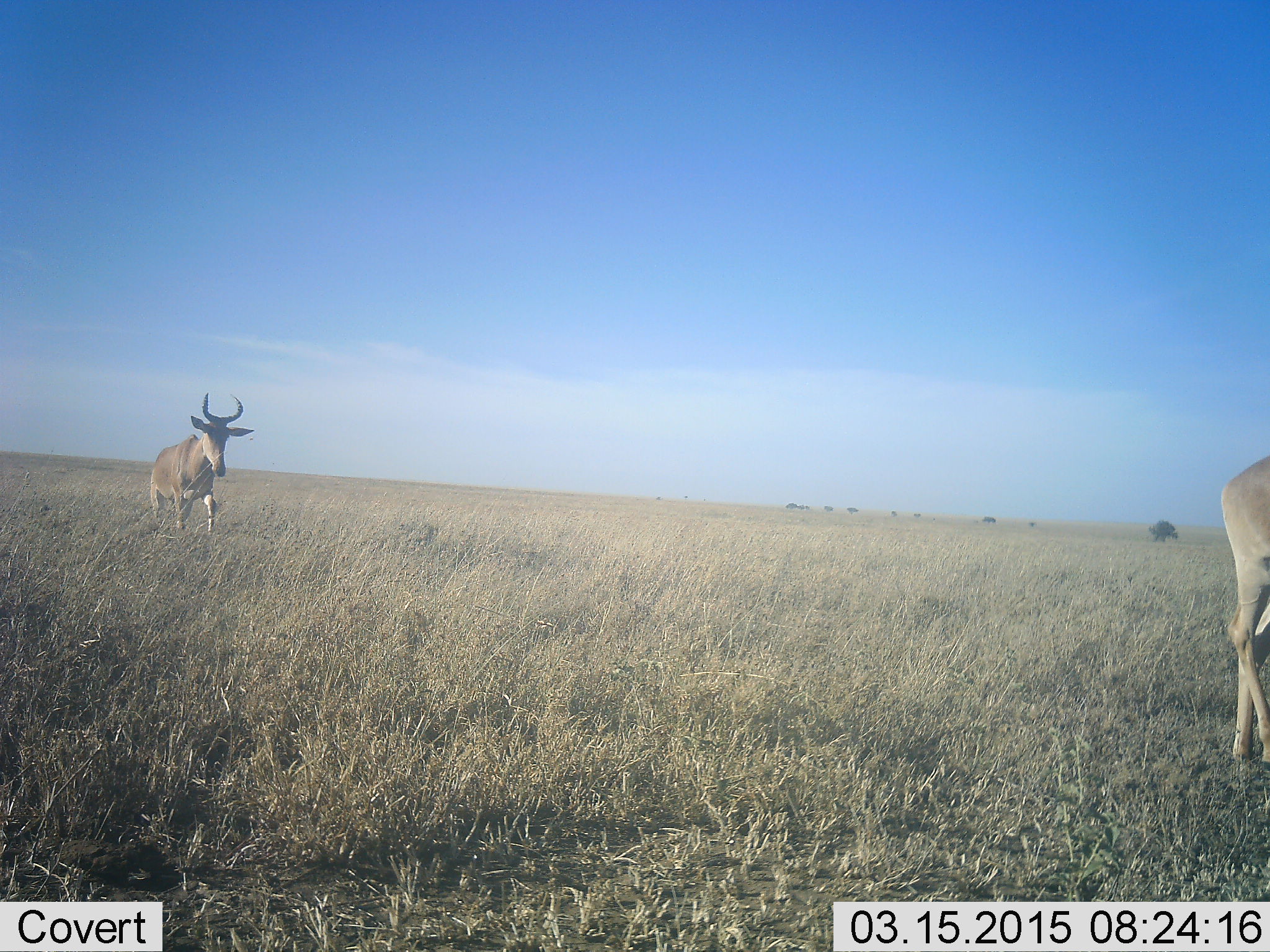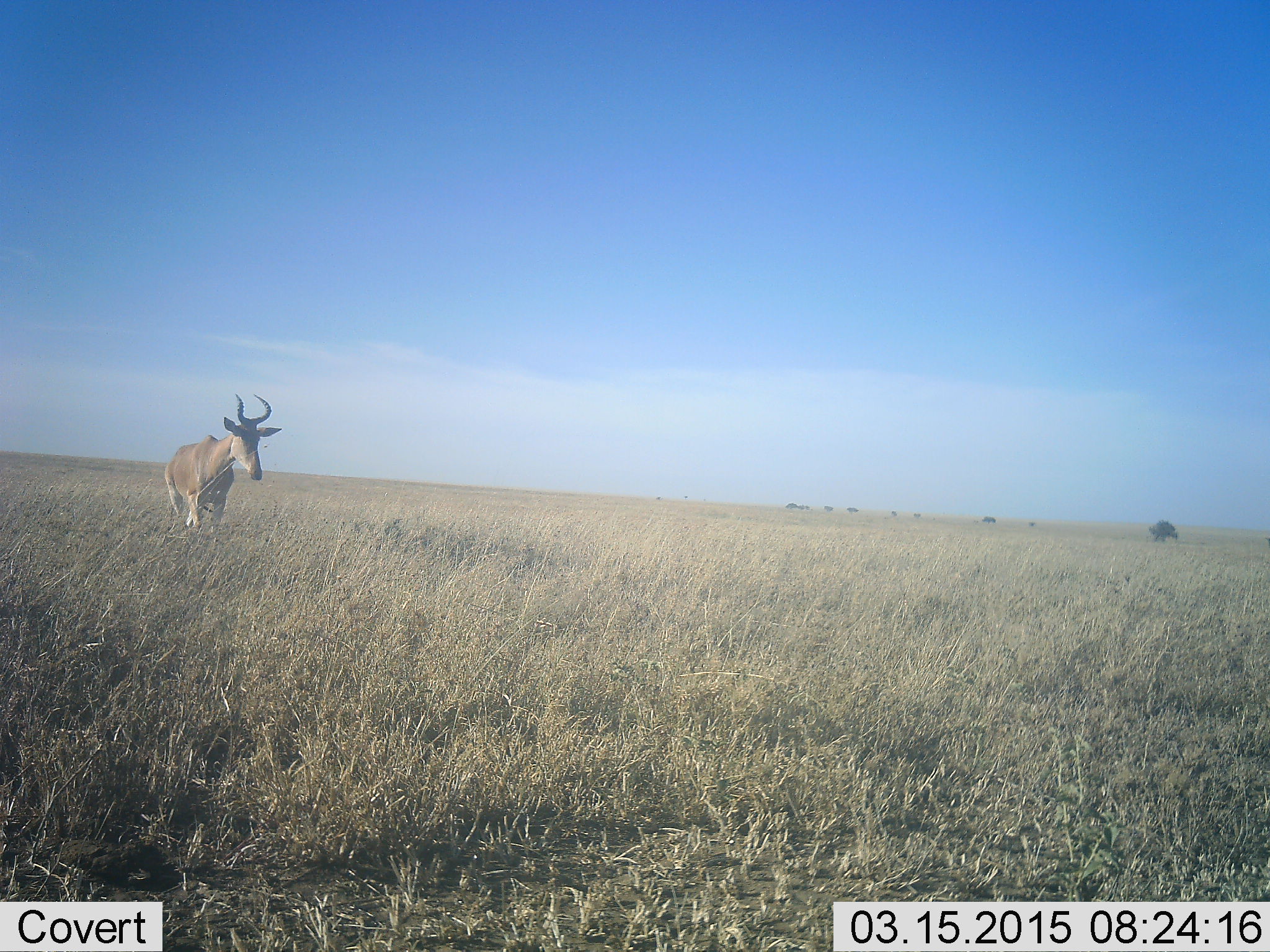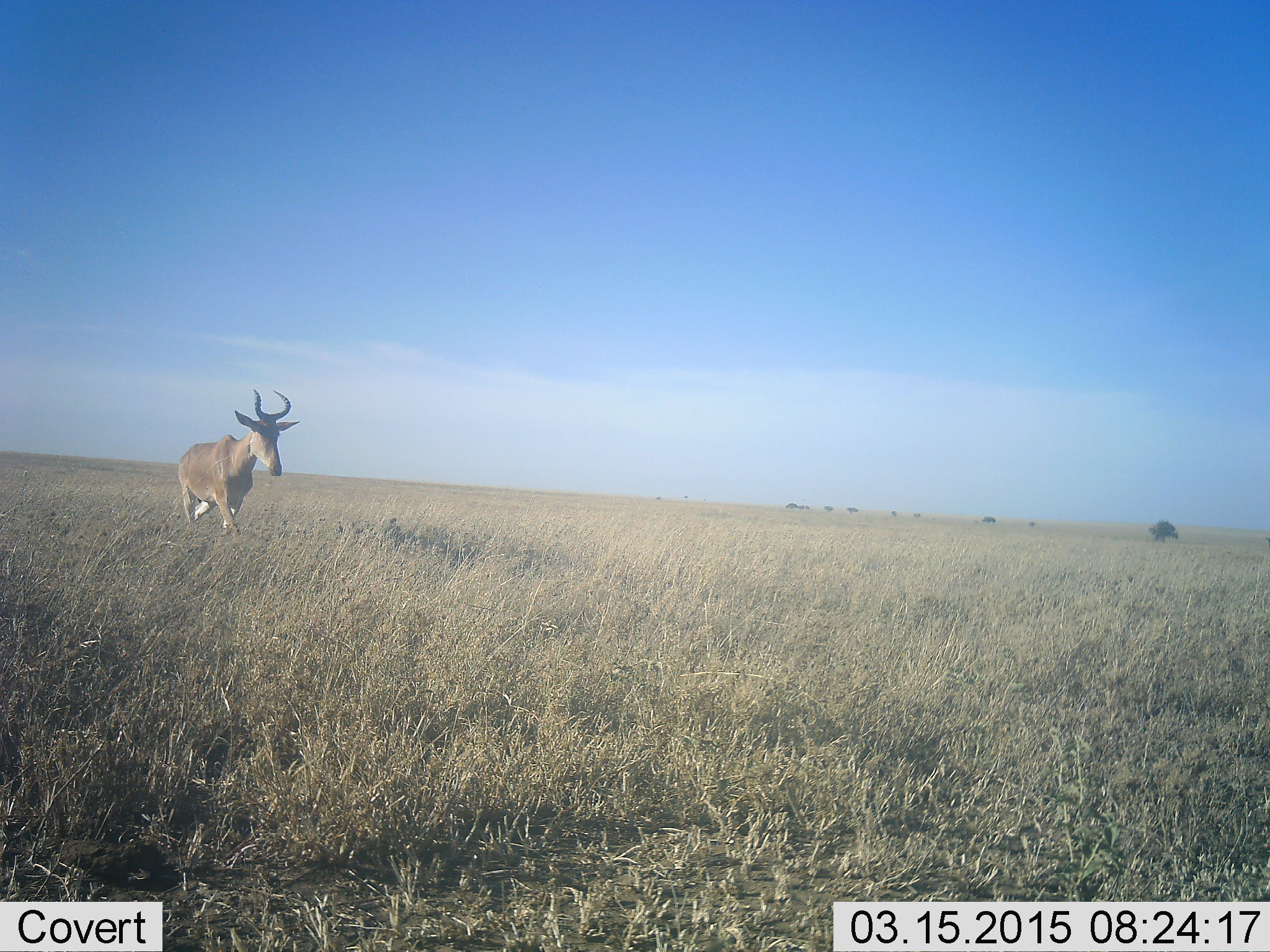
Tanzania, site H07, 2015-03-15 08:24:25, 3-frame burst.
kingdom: Animalia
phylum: Chordata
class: Mammalia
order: Artiodactyla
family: Bovidae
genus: Alcelaphus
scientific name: Alcelaphus buselaphus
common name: hartebeest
Hartebeest (Alcelaphus buselaphus), count 2. Behavior (volunteer vote fractions): standing 0%, resting 0%, moving 100%, interacting 0%. Young present (vote fraction): 0%. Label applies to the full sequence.